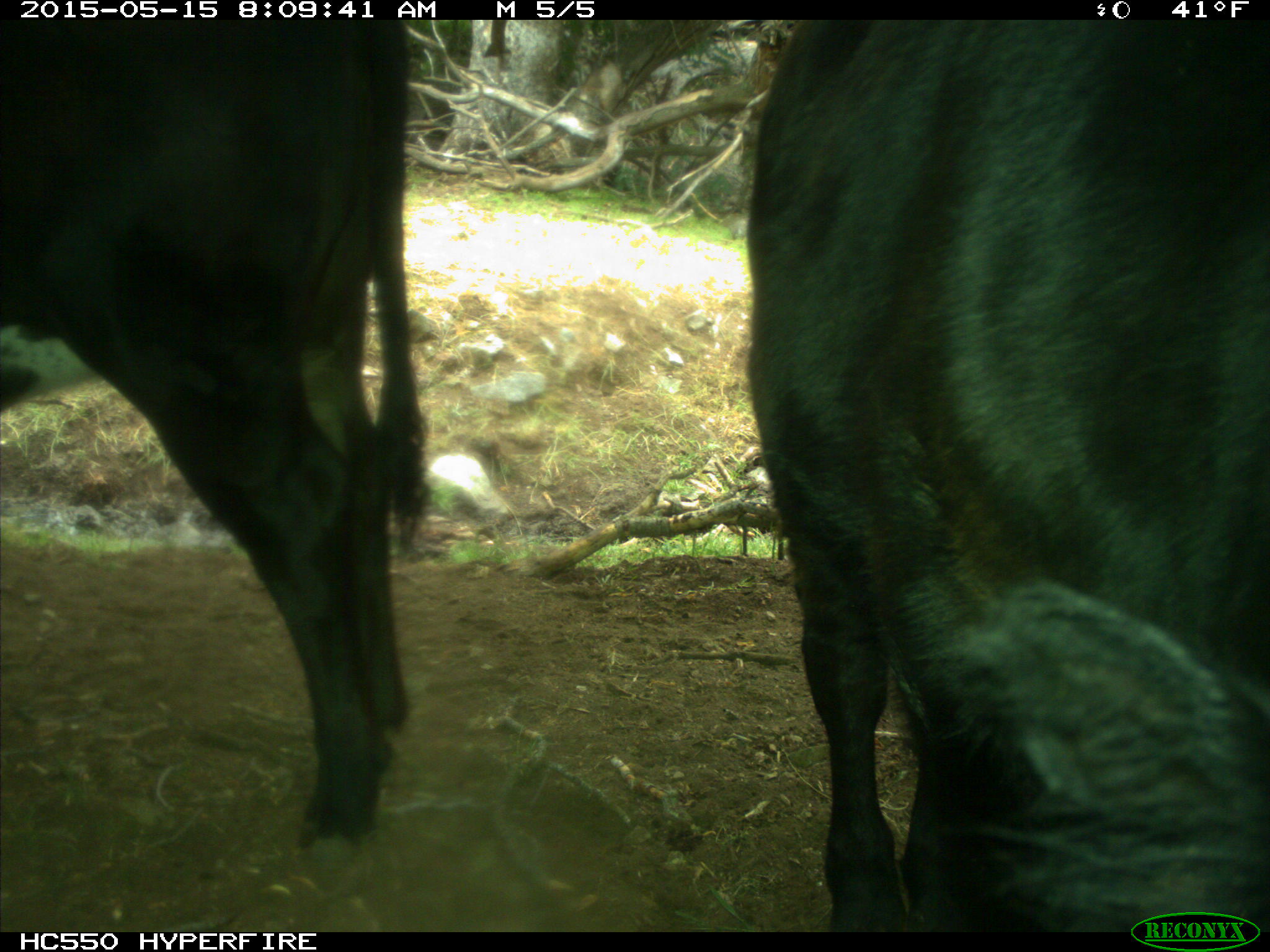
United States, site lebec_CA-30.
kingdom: Animalia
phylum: Chordata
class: Mammalia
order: Artiodactyla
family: Bovidae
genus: Bos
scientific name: Bos taurus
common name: domestic cow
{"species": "Bos taurus (domestic cow)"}